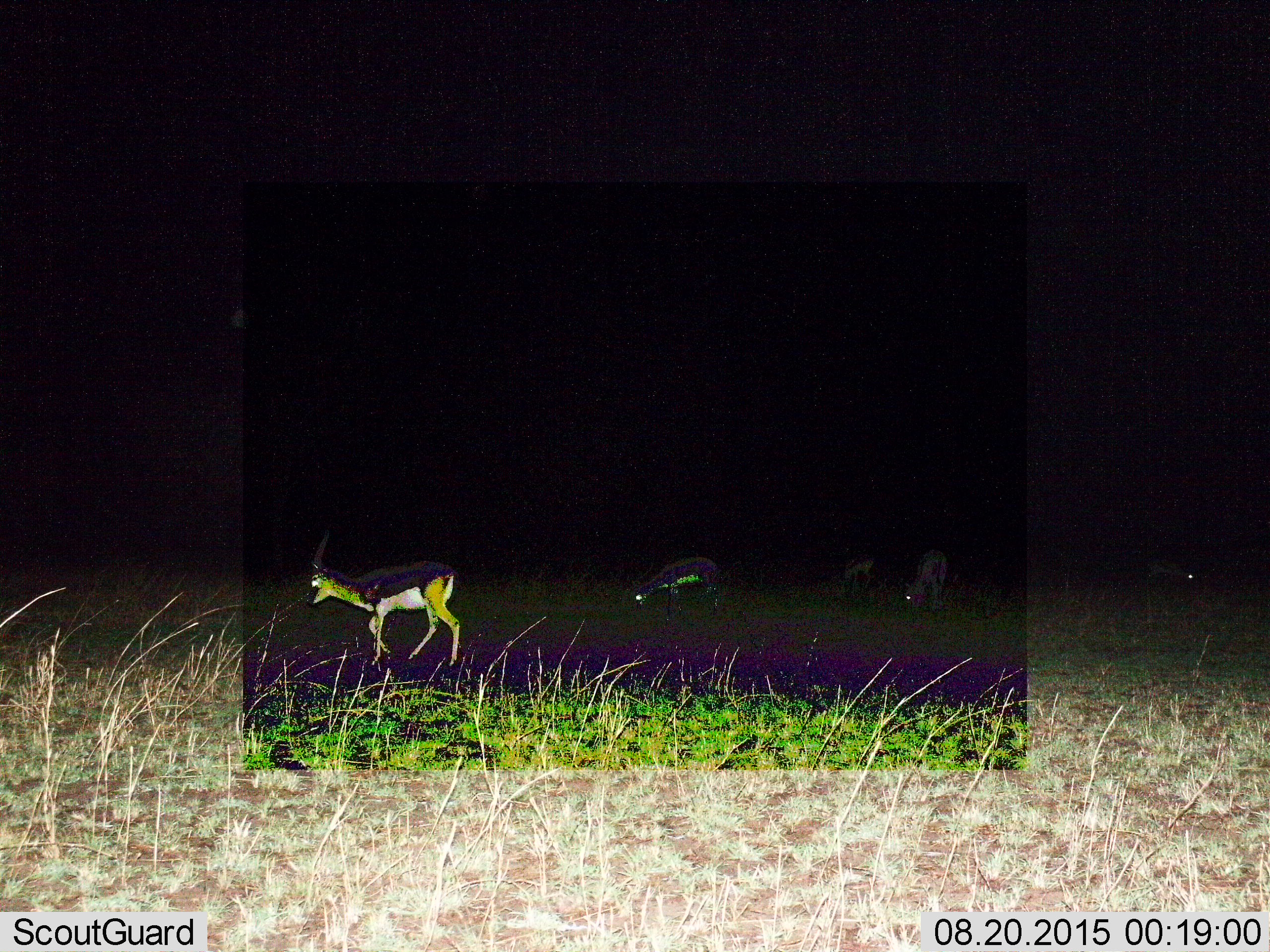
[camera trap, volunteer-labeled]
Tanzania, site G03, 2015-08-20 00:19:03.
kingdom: Animalia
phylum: Chordata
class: Mammalia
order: Artiodactyla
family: Bovidae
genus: Eudorcas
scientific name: Eudorcas thomsonii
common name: thomson's gazelle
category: gazellethomsons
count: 5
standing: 56%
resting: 0%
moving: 62%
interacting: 0%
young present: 6%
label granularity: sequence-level